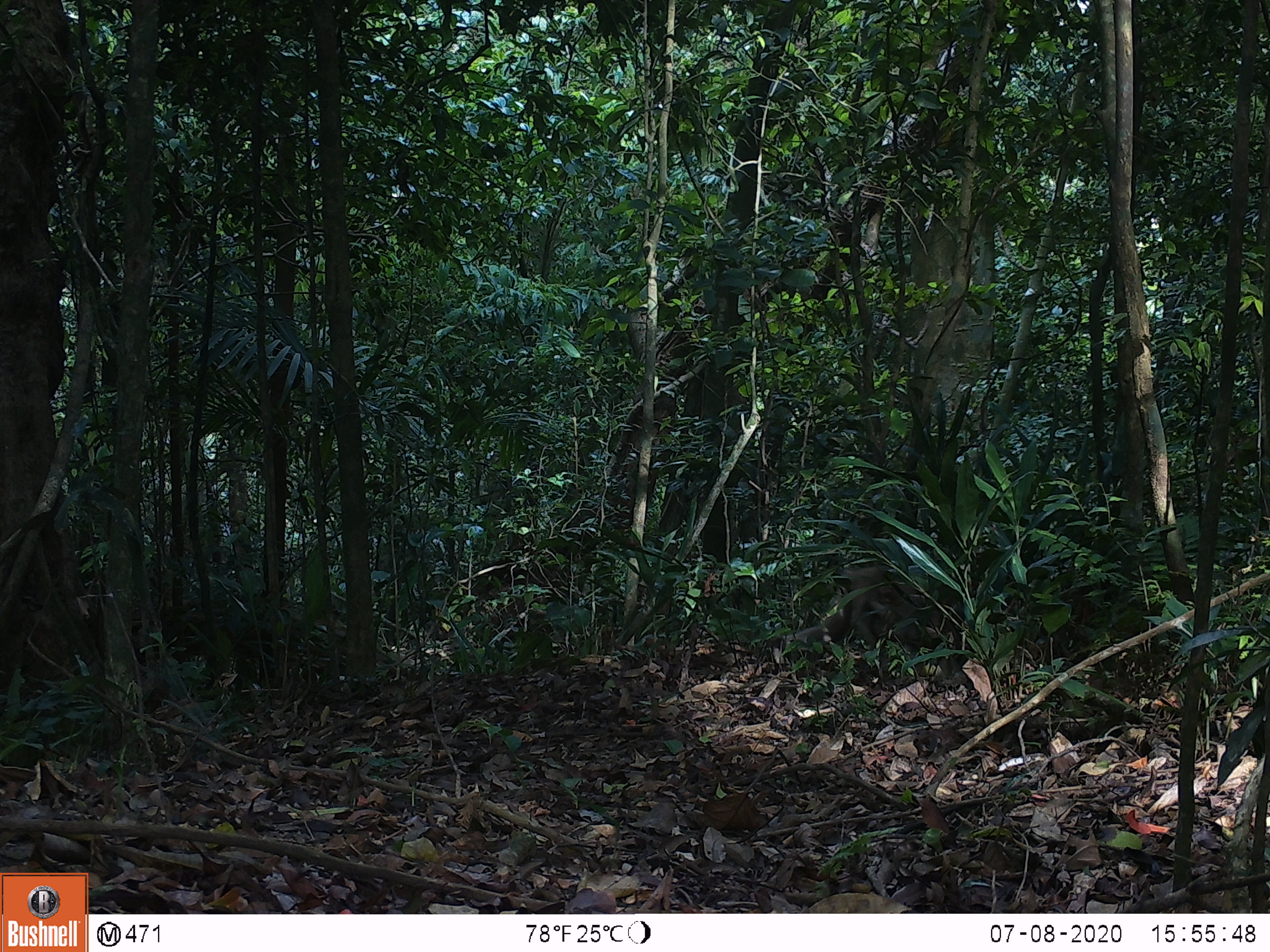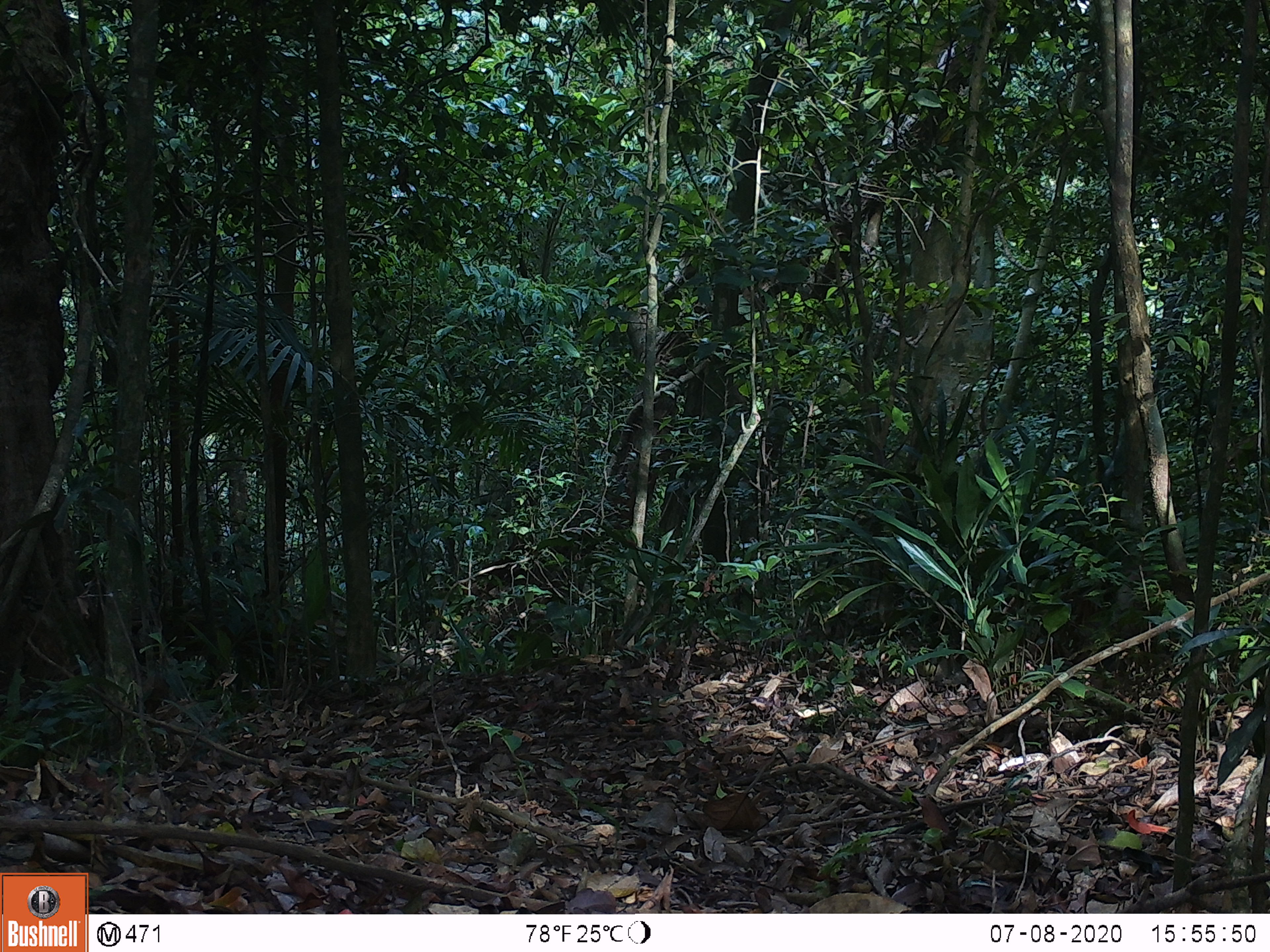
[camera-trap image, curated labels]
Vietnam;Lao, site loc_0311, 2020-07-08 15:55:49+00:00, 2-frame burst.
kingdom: Animalia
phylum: Chordata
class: Mammalia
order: Primates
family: Cercopithecidae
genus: Macaca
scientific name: Macaca nemestrina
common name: pig-tailed macaque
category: pig tailed macaque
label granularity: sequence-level